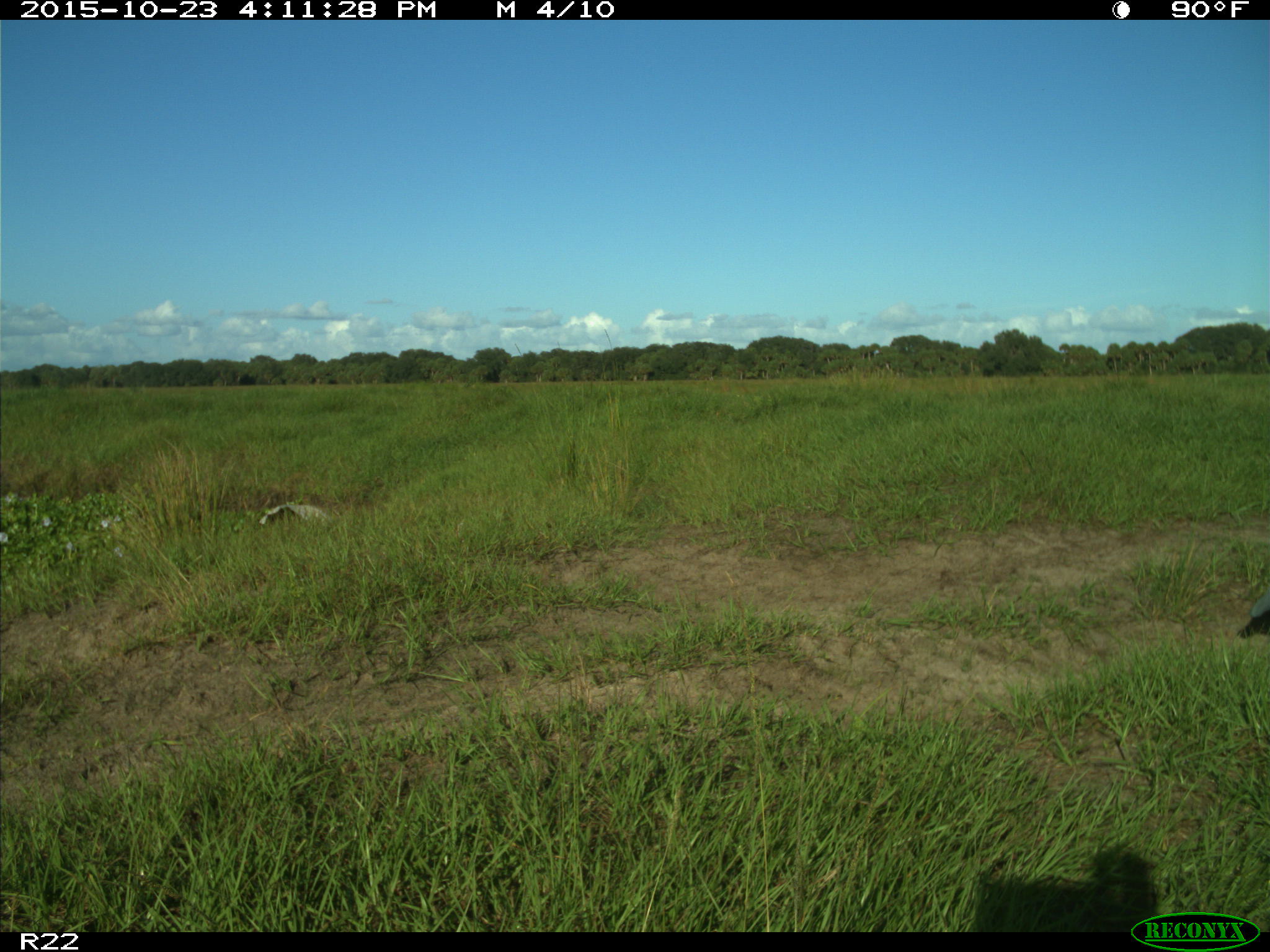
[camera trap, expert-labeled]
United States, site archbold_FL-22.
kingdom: Animalia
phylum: Chordata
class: Aves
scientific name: Aves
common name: birds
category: unidentified bird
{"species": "unidentified bird (birds) (Aves)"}